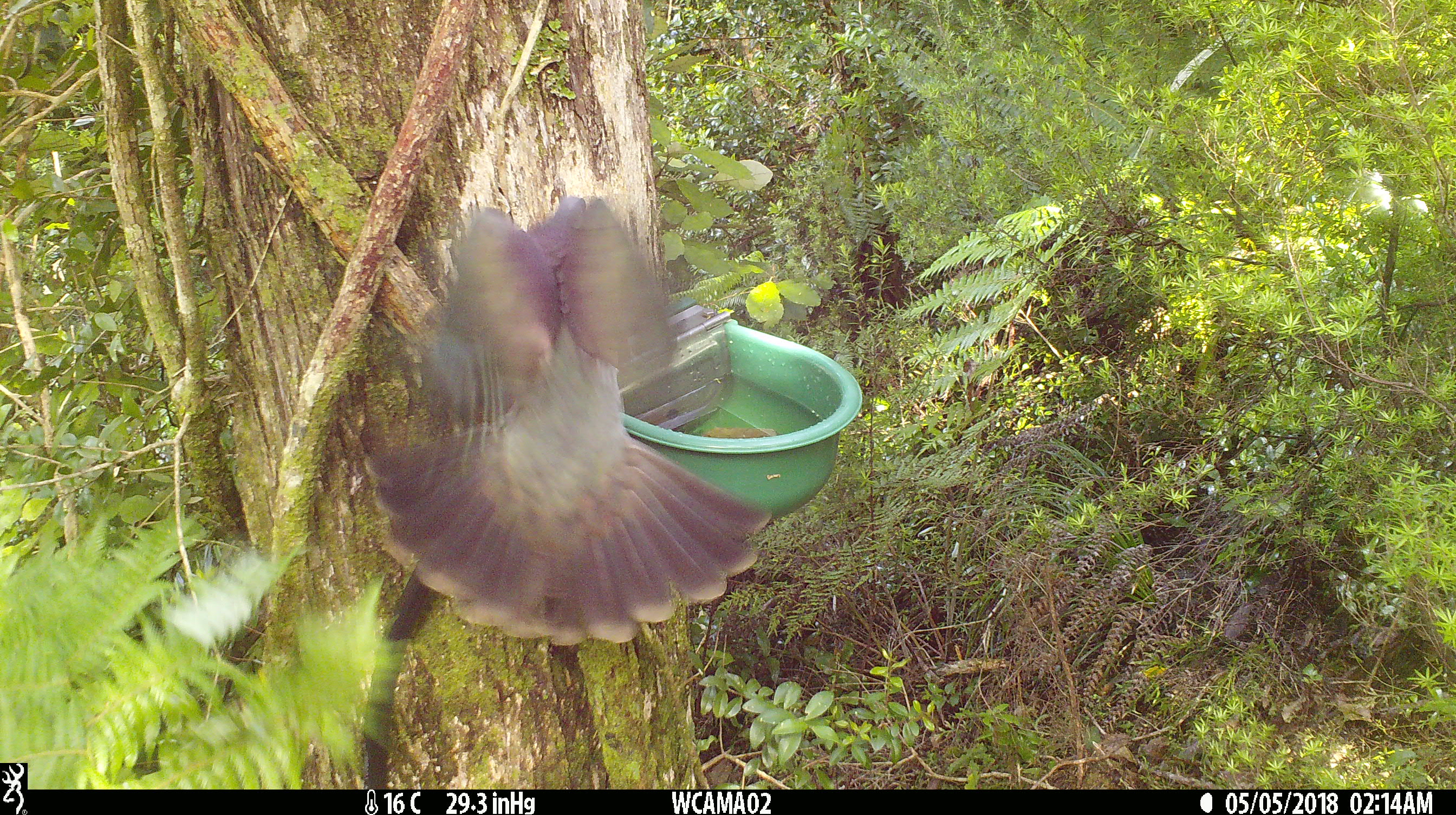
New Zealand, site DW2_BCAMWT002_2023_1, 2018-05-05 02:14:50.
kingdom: Animalia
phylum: Chordata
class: Aves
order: Columbiformes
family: Columbidae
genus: Hemiphaga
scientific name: Hemiphaga novaeseelandiae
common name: new zealand pigeon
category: kereru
Kereru (new zealand pigeon) (Hemiphaga novaeseelandiae).